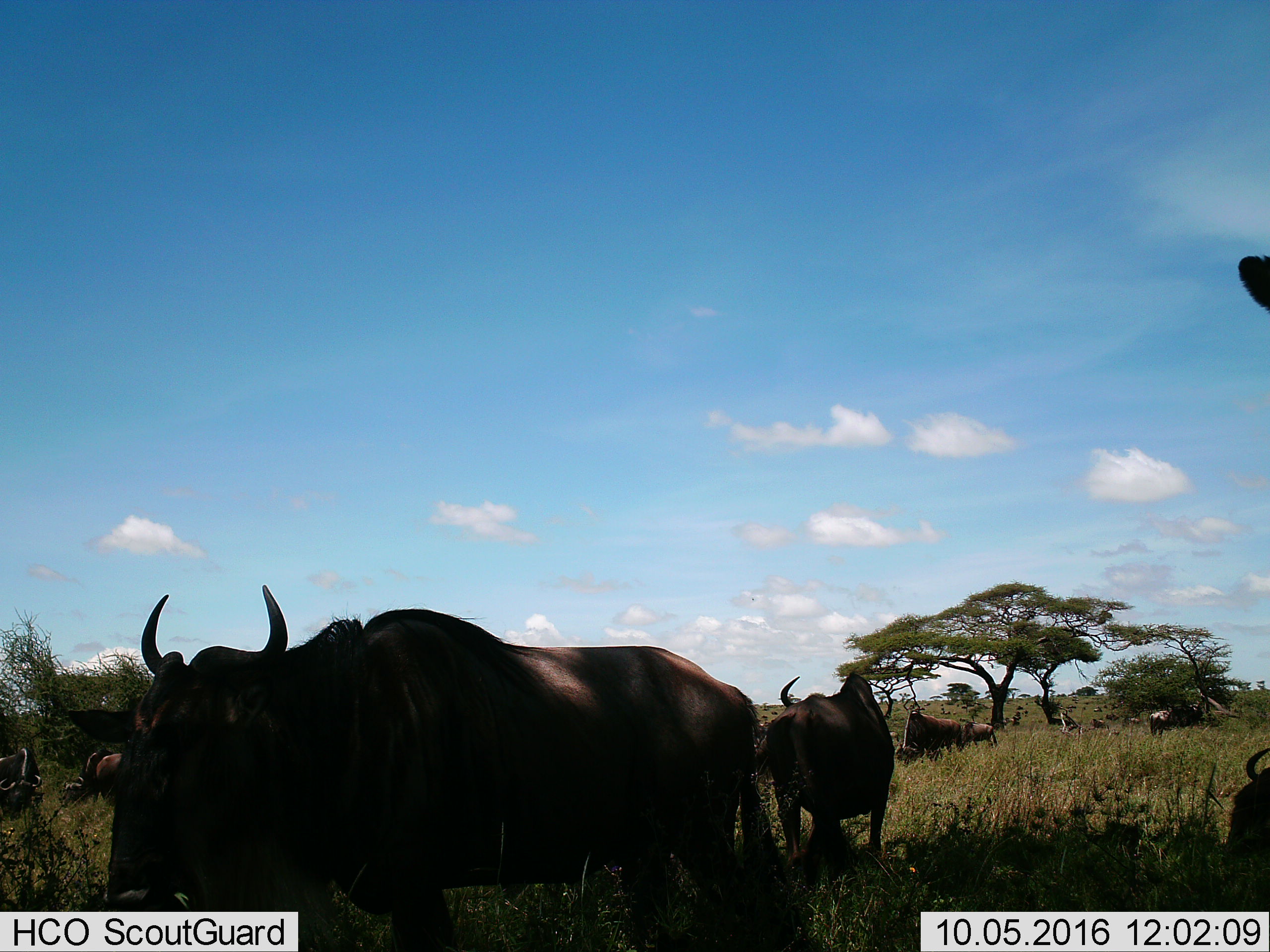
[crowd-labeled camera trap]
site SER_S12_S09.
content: unidentified animal